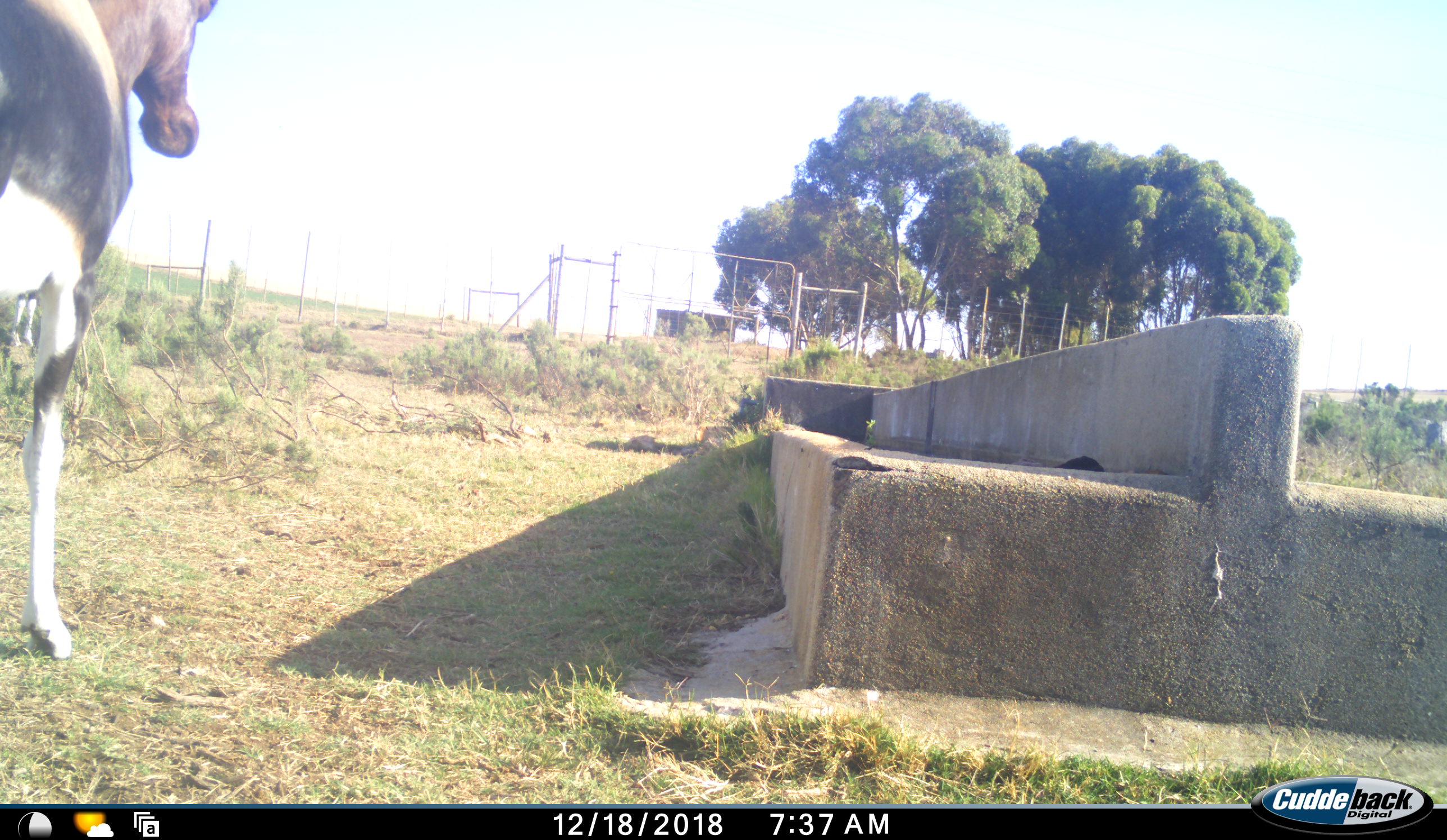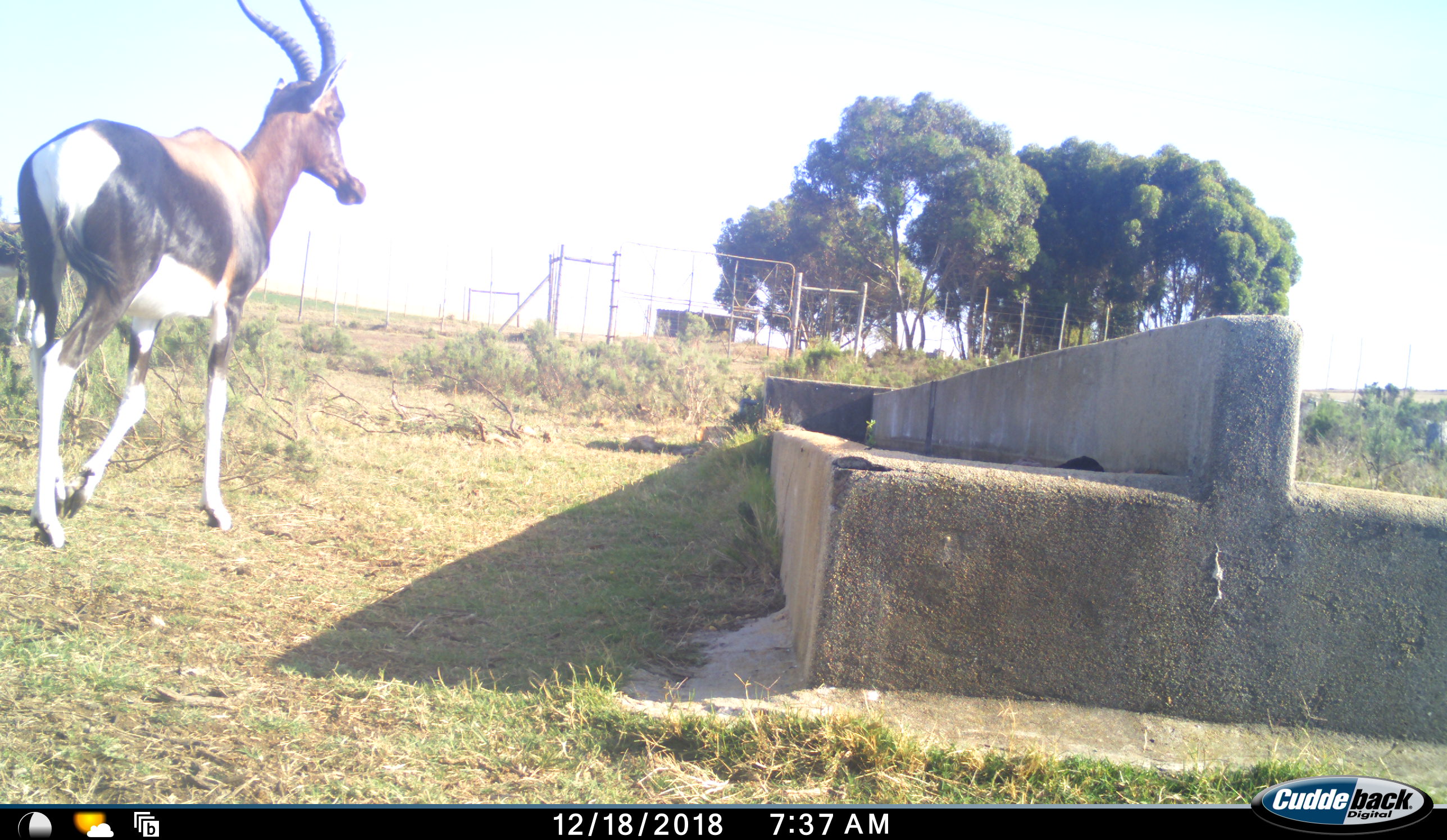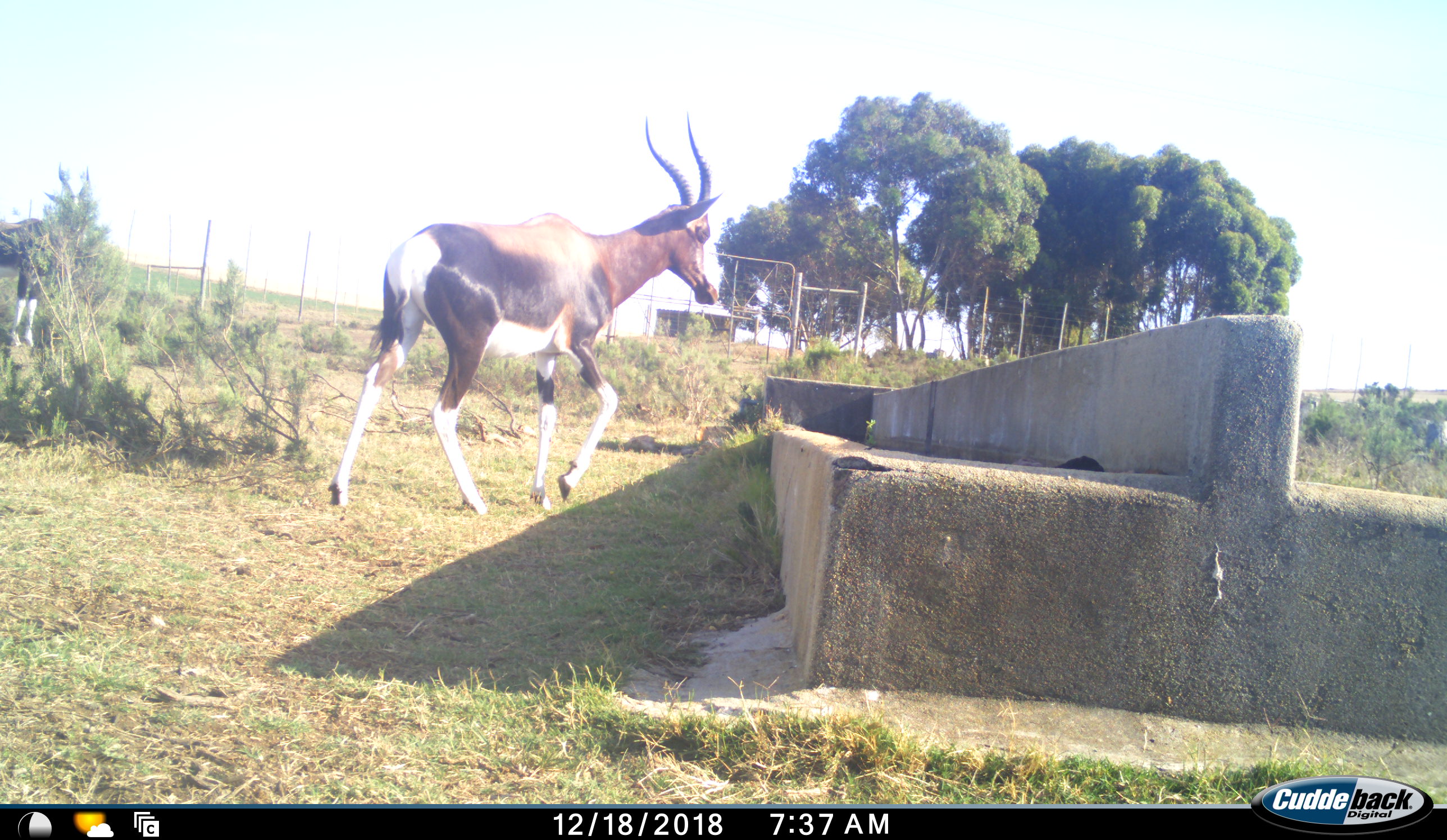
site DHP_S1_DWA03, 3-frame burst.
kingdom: Animalia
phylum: Chordata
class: Mammalia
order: Artiodactyla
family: Bovidae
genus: Damaliscus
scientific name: Damaliscus pygargus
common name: bontebok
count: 1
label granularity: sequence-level